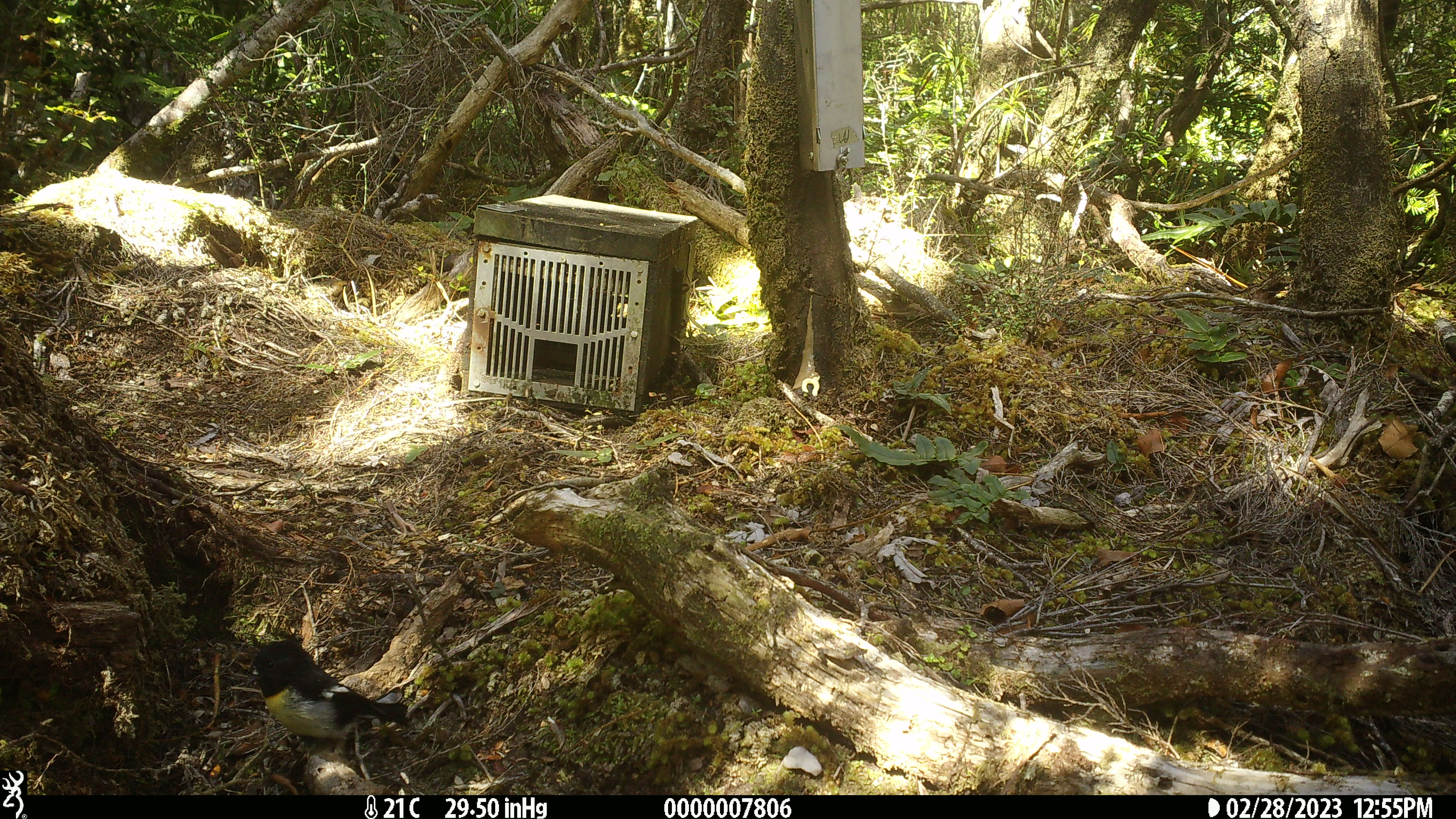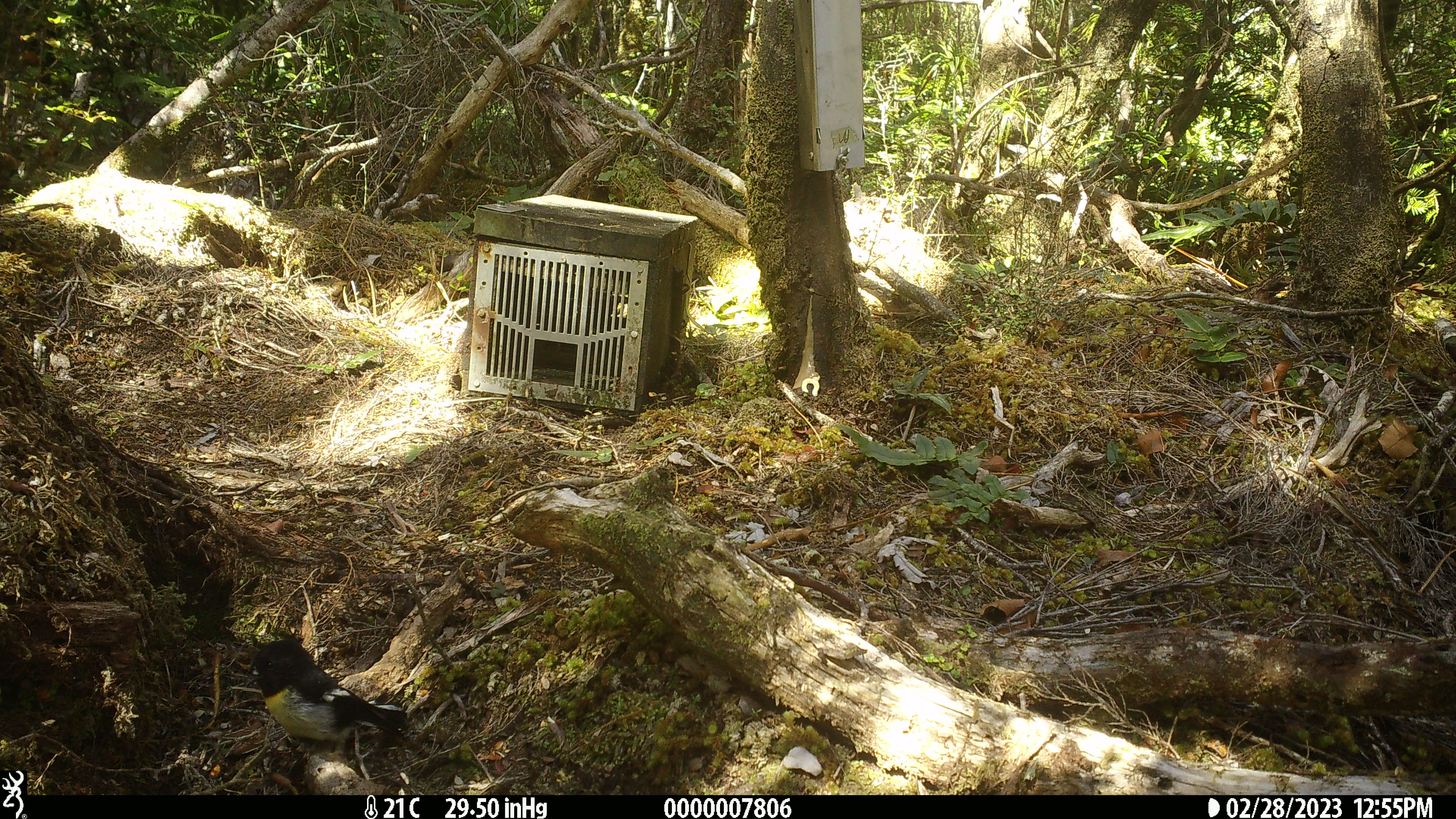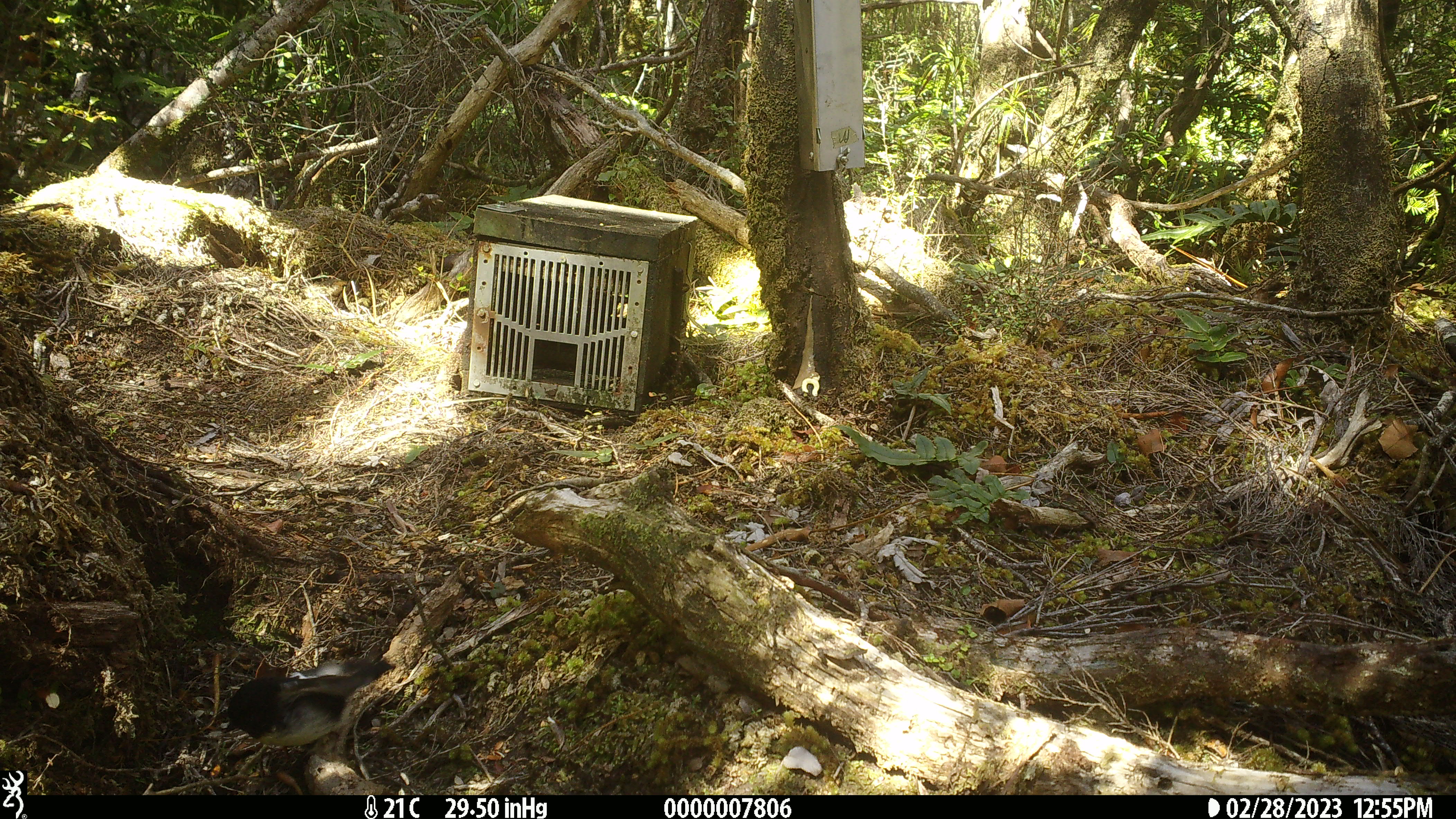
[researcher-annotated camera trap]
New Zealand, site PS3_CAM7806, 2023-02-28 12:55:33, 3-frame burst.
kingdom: Animalia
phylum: Chordata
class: Aves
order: Passeriformes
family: Petroicidae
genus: Petroica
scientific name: Petroica macrocephala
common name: tomtit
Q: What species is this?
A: Tomtit (Petroica macrocephala).